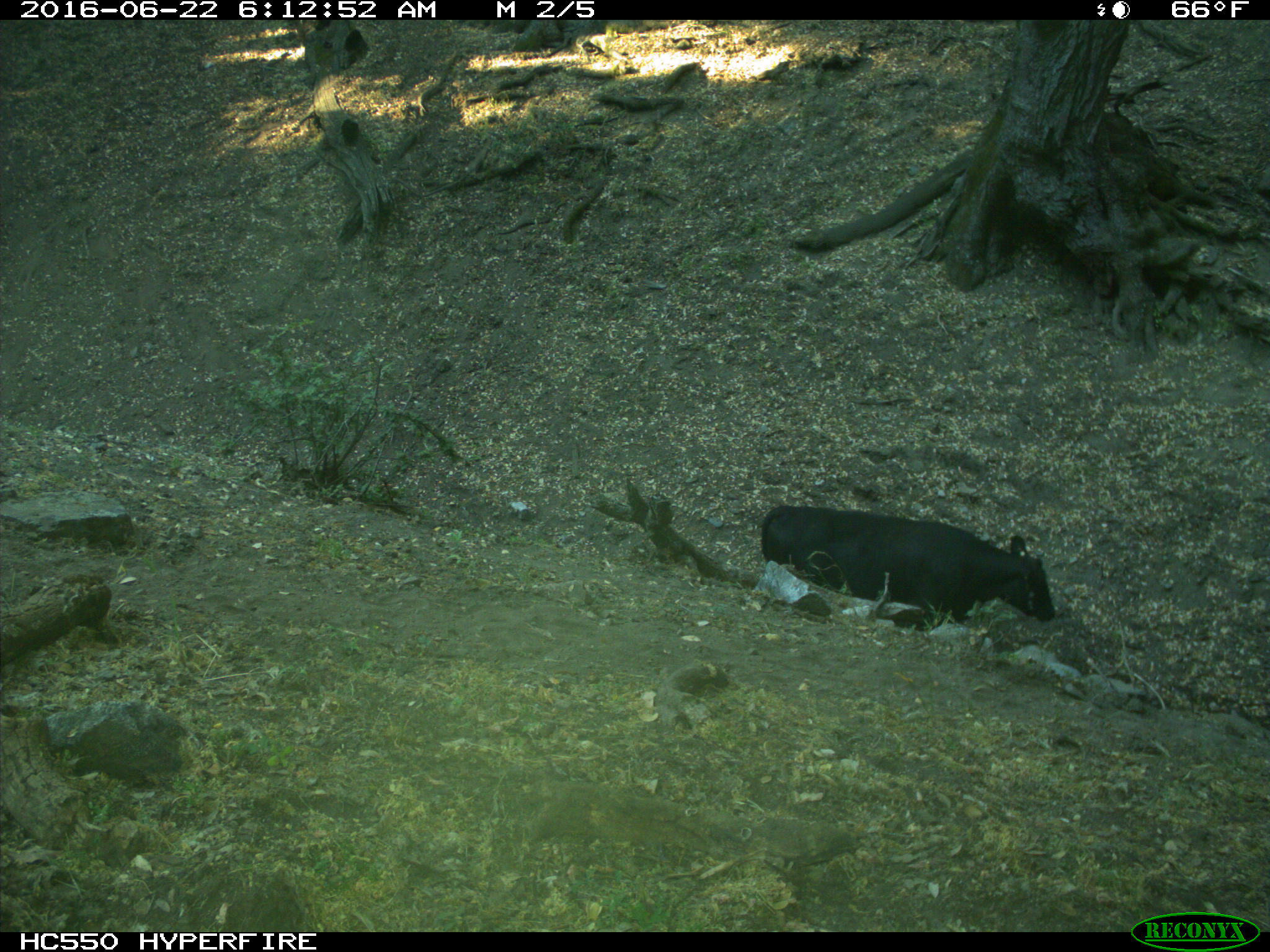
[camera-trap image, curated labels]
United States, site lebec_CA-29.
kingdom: Animalia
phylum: Chordata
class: Mammalia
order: Artiodactyla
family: Bovidae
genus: Bos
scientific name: Bos taurus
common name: domestic cow